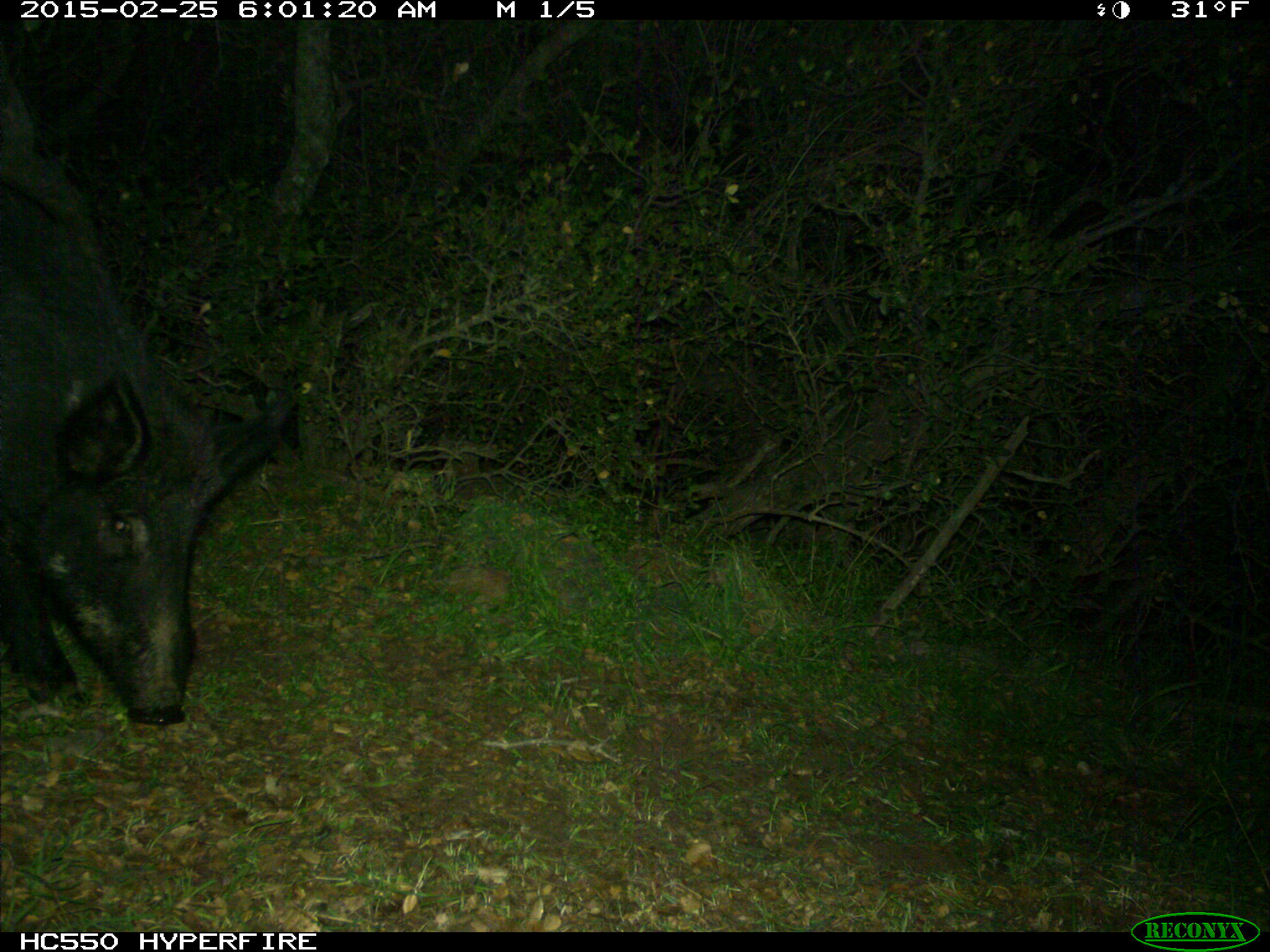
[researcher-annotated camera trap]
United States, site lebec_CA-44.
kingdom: Animalia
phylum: Chordata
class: Mammalia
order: Artiodactyla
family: Suidae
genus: Sus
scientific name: Sus scrofa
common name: wild boar